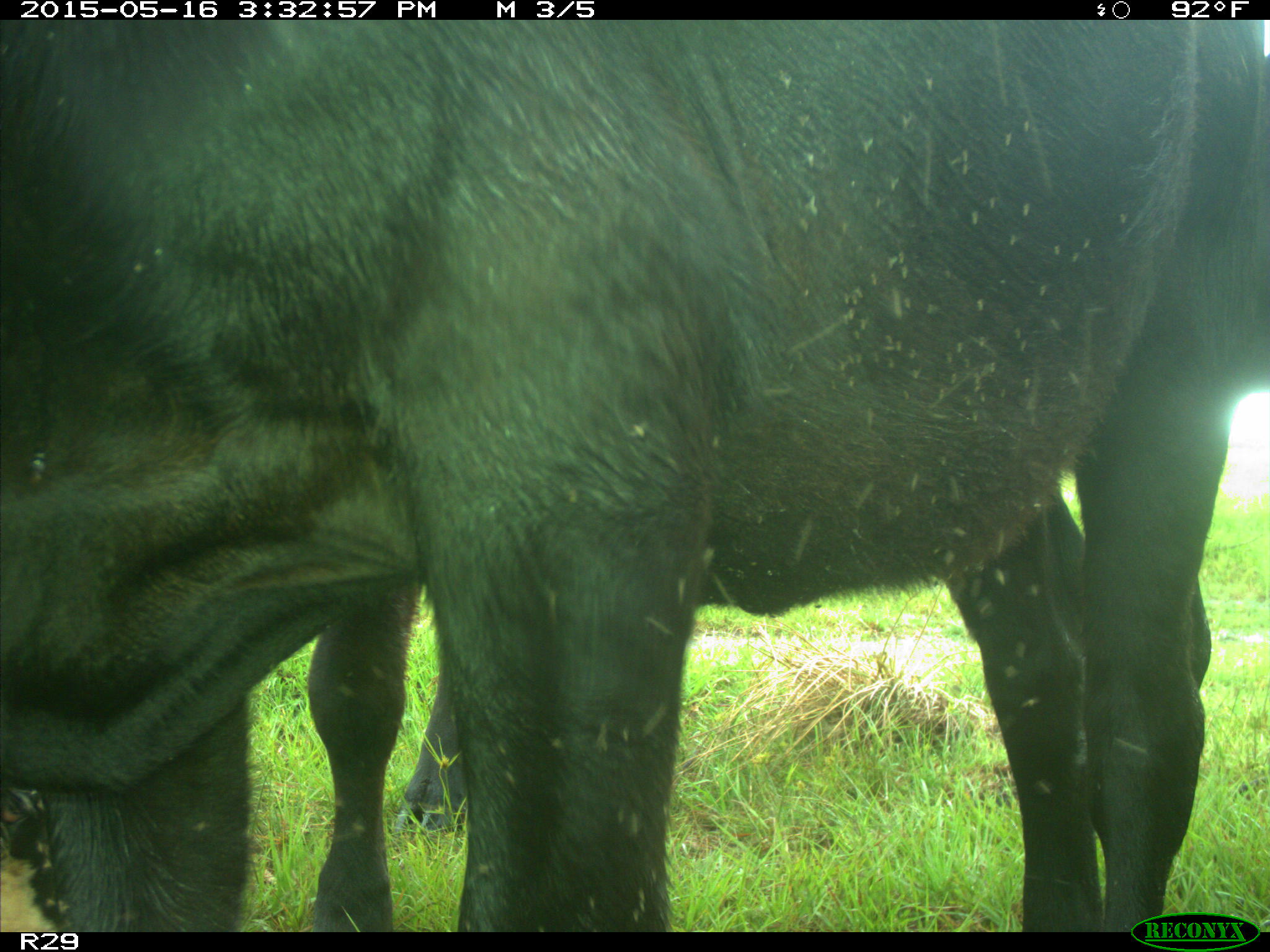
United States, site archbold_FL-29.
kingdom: Animalia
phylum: Chordata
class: Mammalia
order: Artiodactyla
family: Bovidae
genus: Bos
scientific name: Bos taurus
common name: domestic cow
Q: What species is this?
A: Bos taurus (domestic cow).